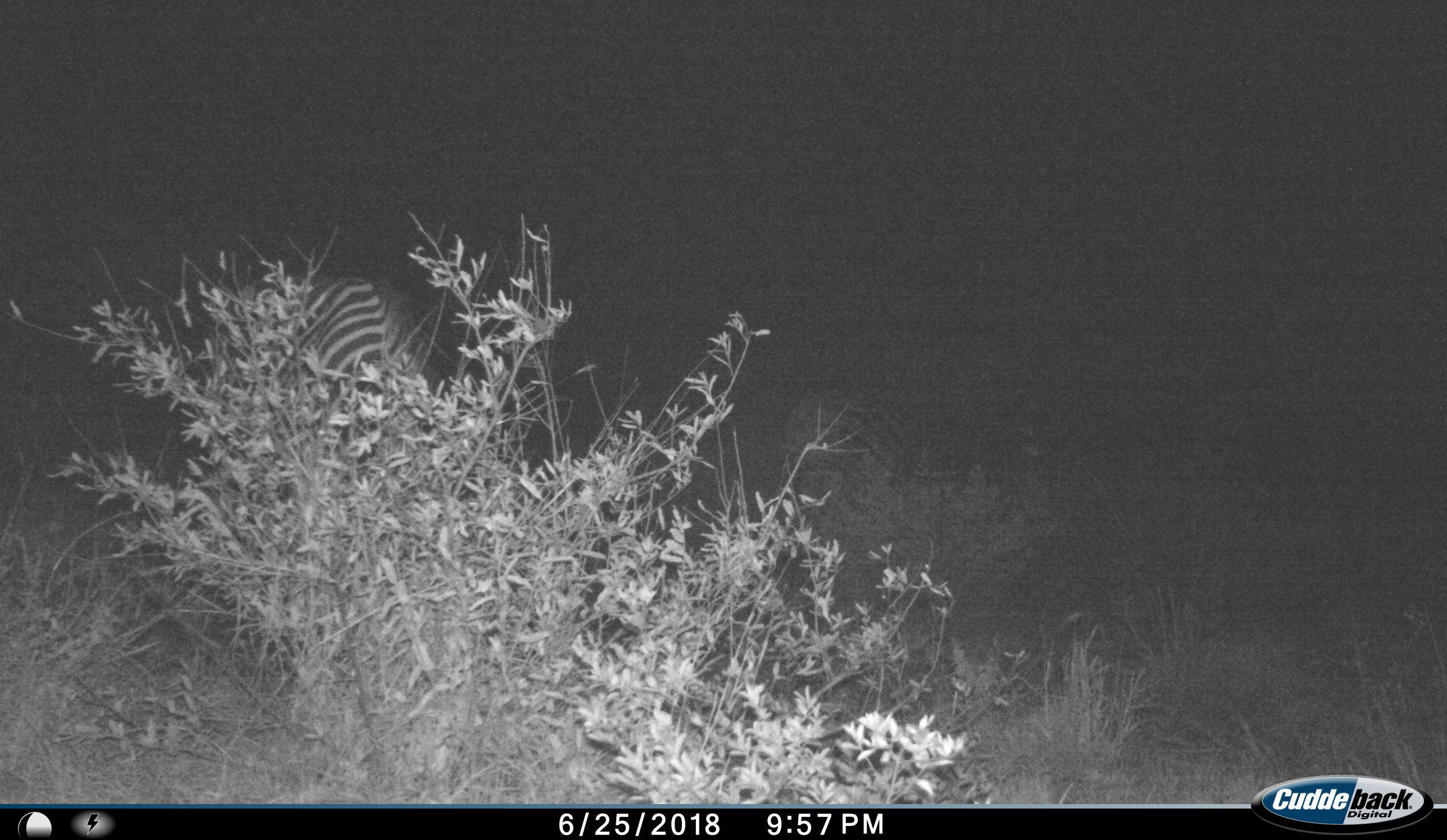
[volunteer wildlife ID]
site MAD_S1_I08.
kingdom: Animalia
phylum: Chordata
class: Mammalia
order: Perissodactyla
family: Equidae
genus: Equus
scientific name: Equus quagga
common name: plains zebra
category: zebraplains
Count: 2.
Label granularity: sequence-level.